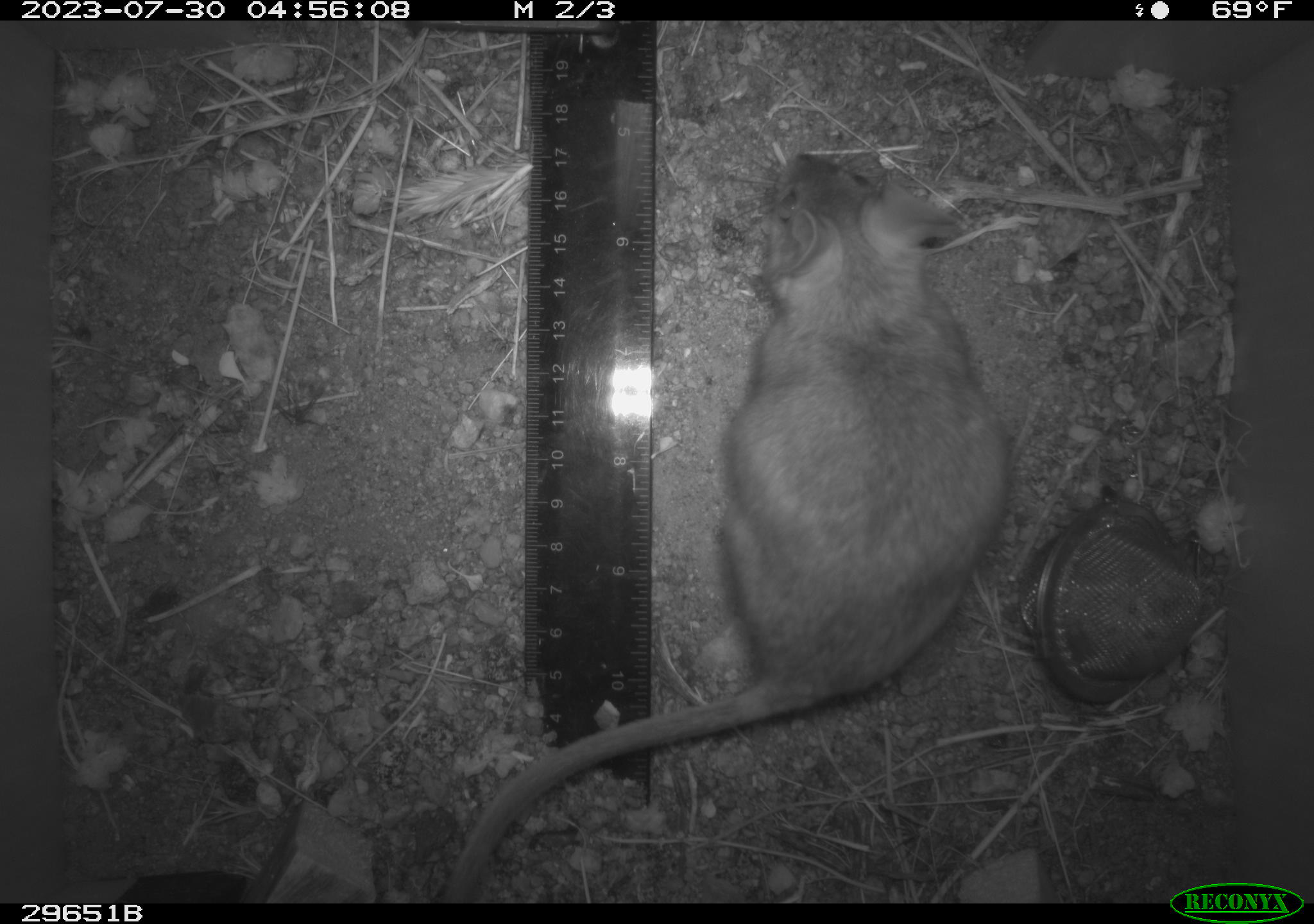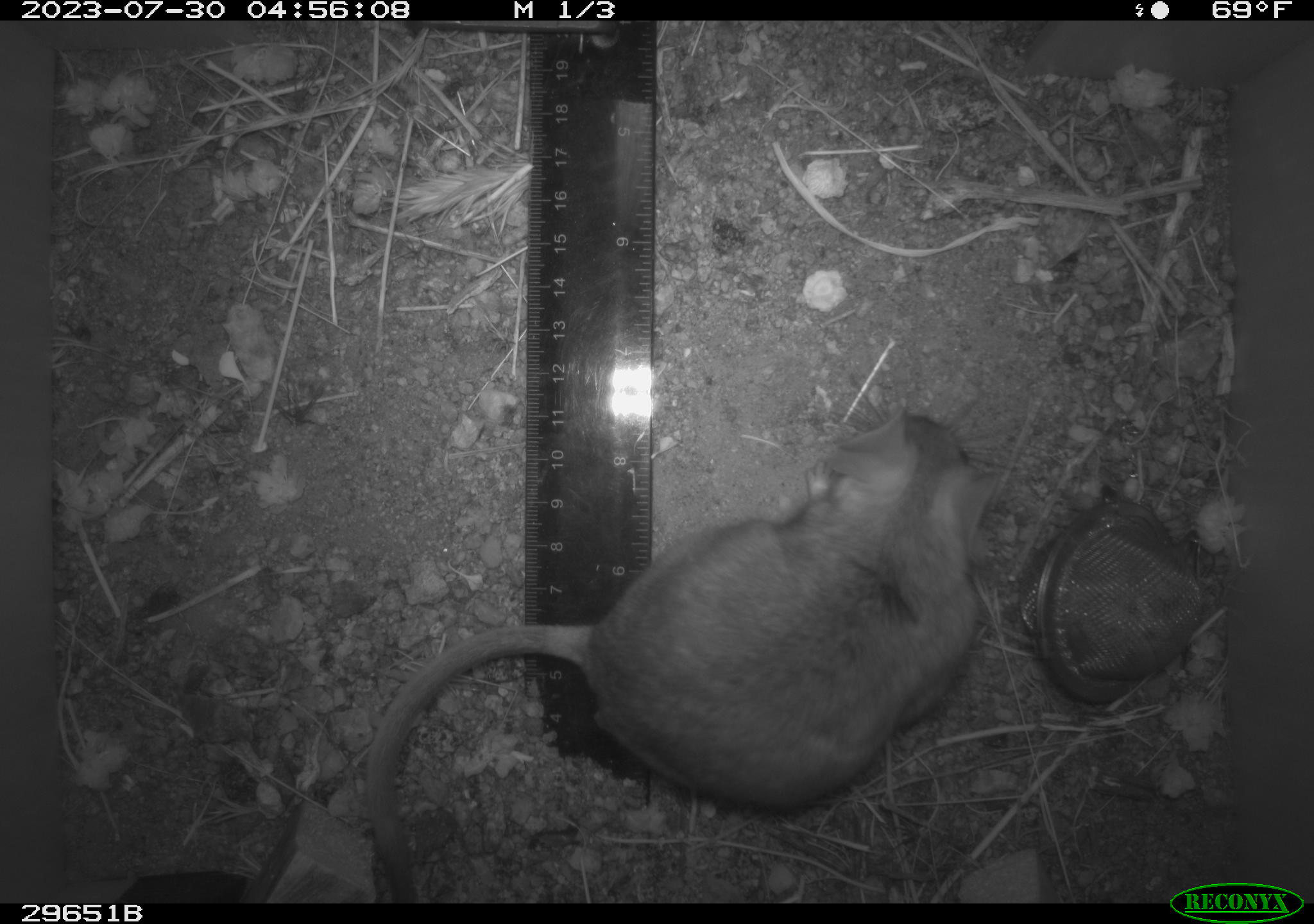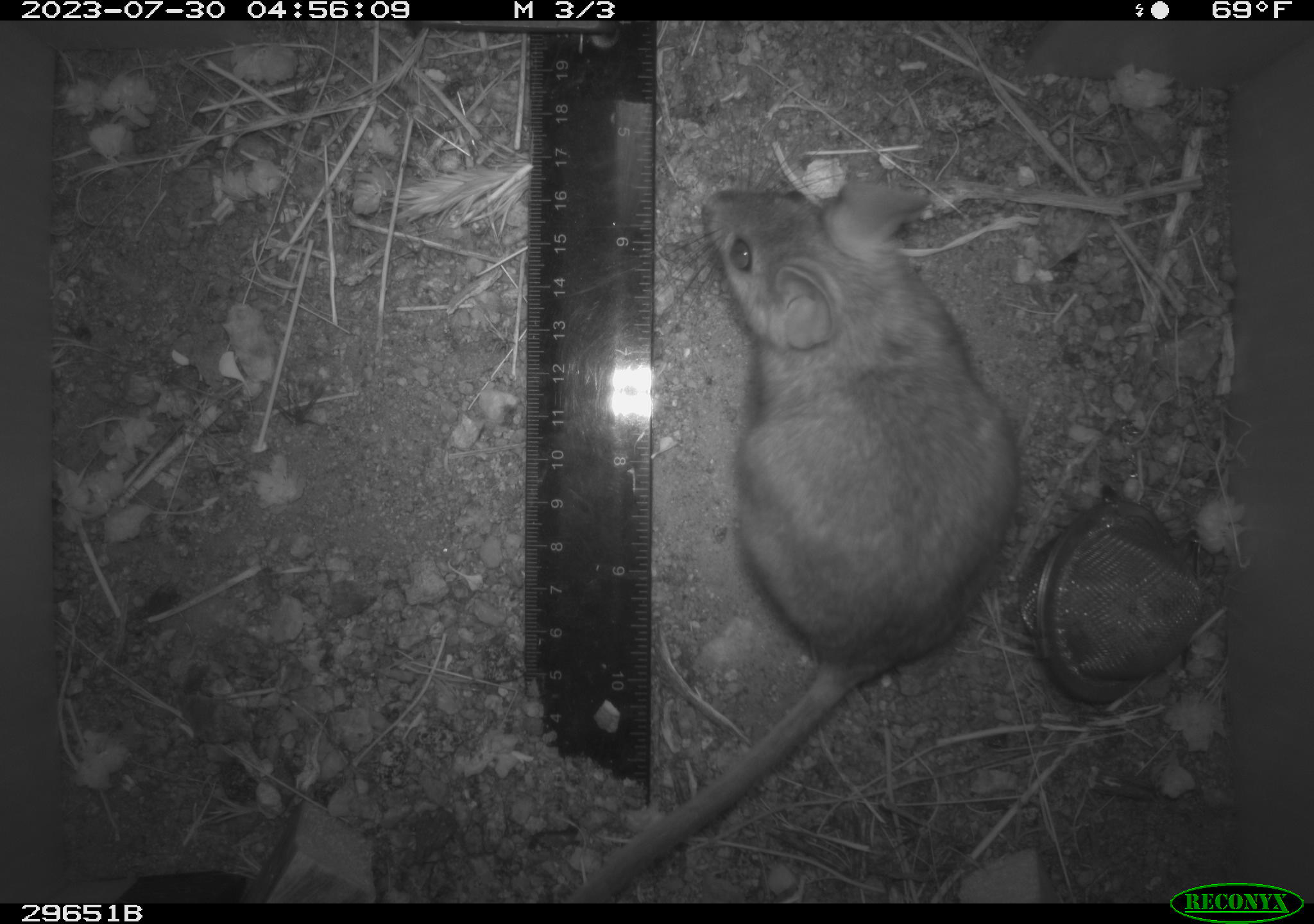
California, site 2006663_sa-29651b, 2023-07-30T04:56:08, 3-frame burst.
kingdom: Animalia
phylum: Chordata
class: Mammalia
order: Rodentia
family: Cricetidae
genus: Neotoma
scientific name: Neotoma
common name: pack rat or woodrat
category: neotoma species